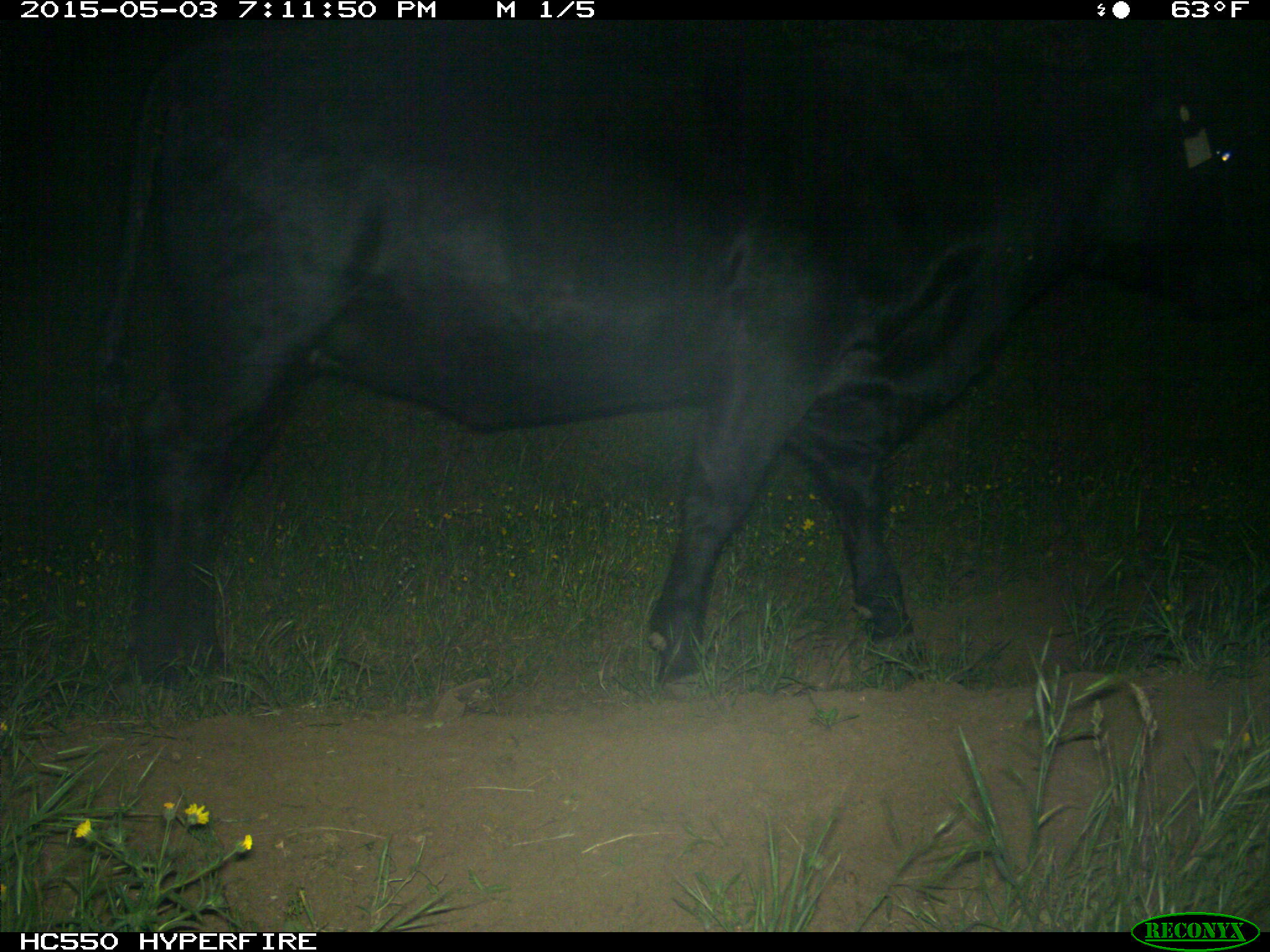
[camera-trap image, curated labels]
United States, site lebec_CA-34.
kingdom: Animalia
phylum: Chordata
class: Mammalia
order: Artiodactyla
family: Bovidae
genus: Bos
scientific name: Bos taurus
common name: domestic cow